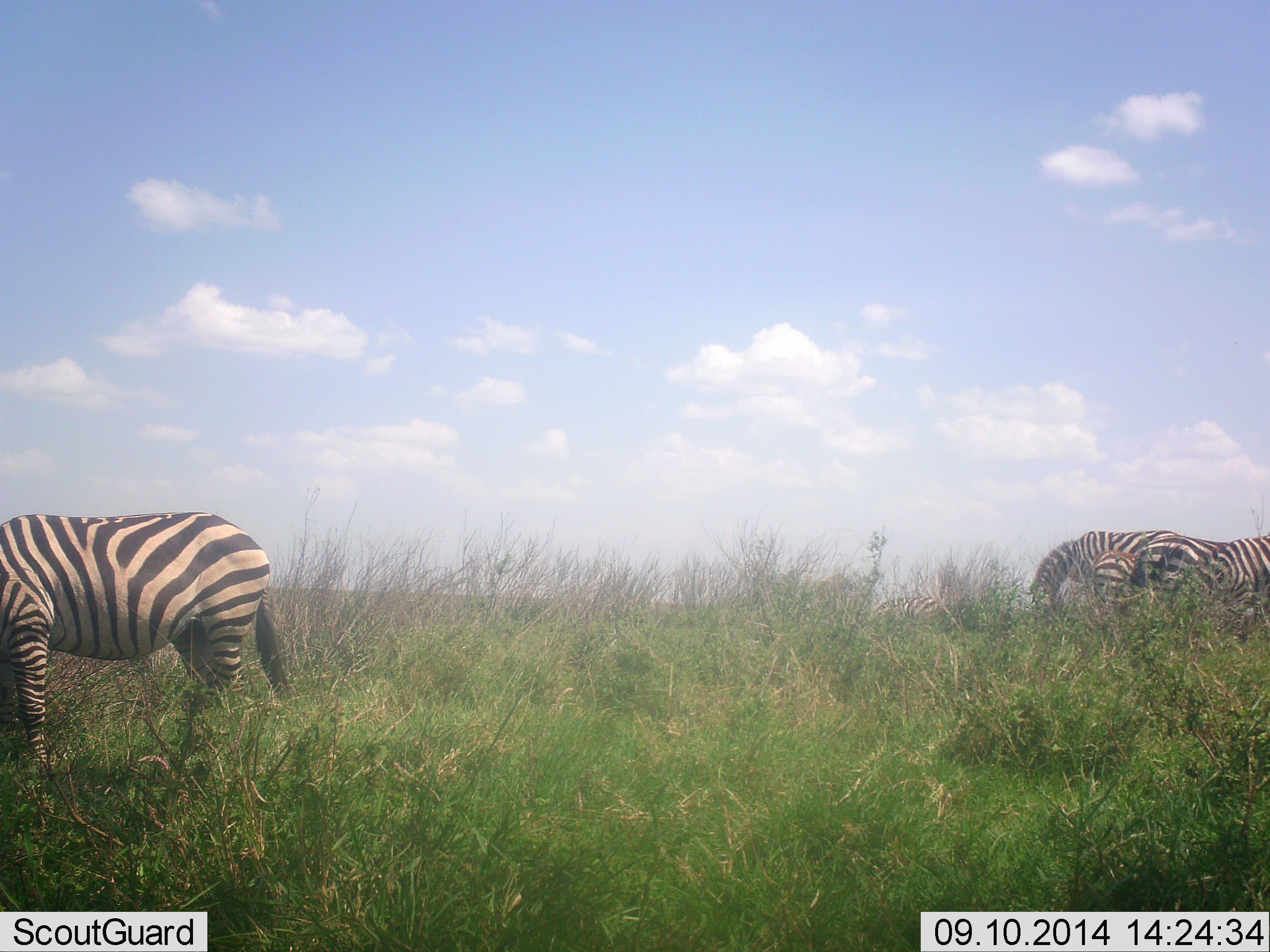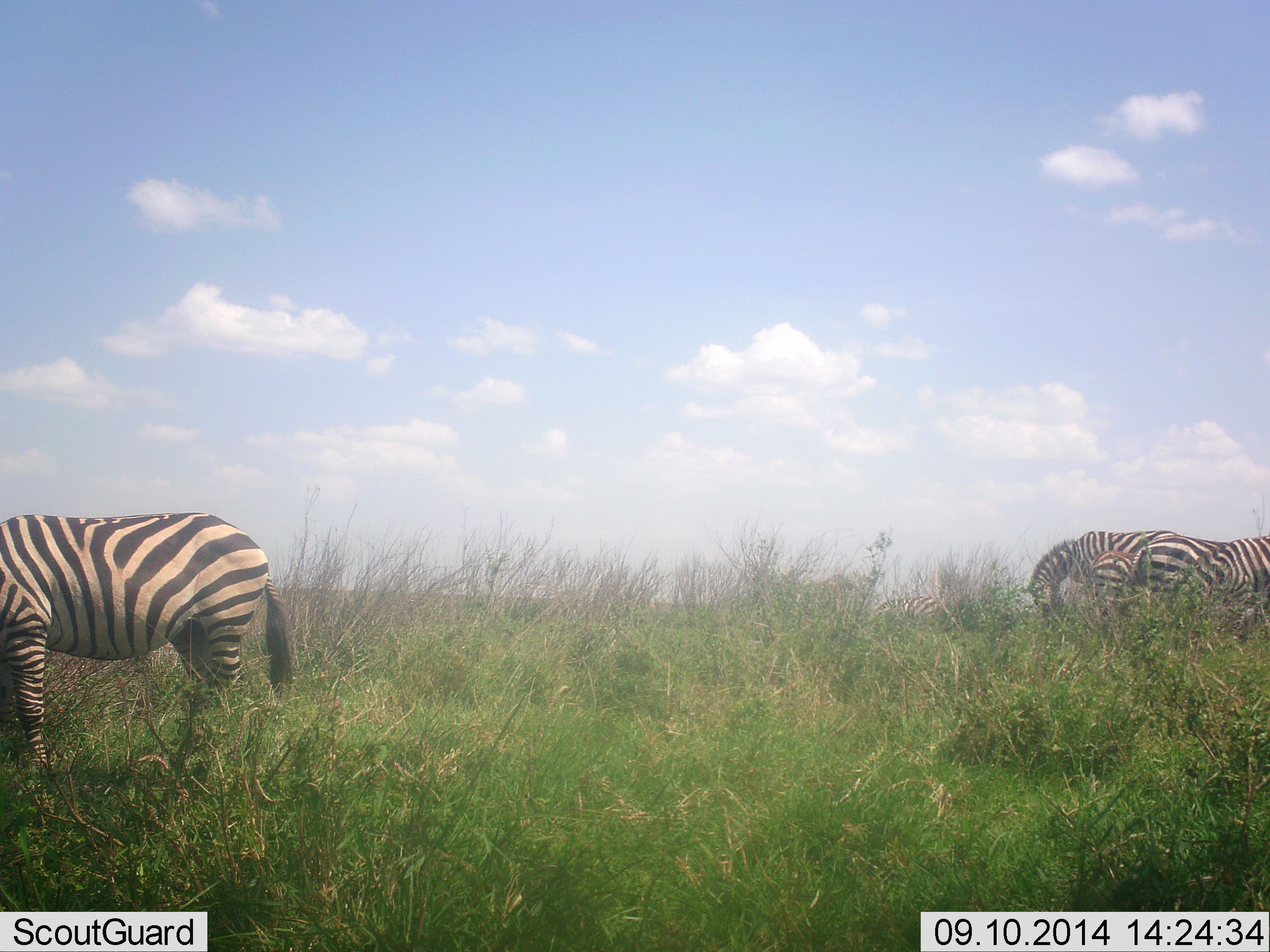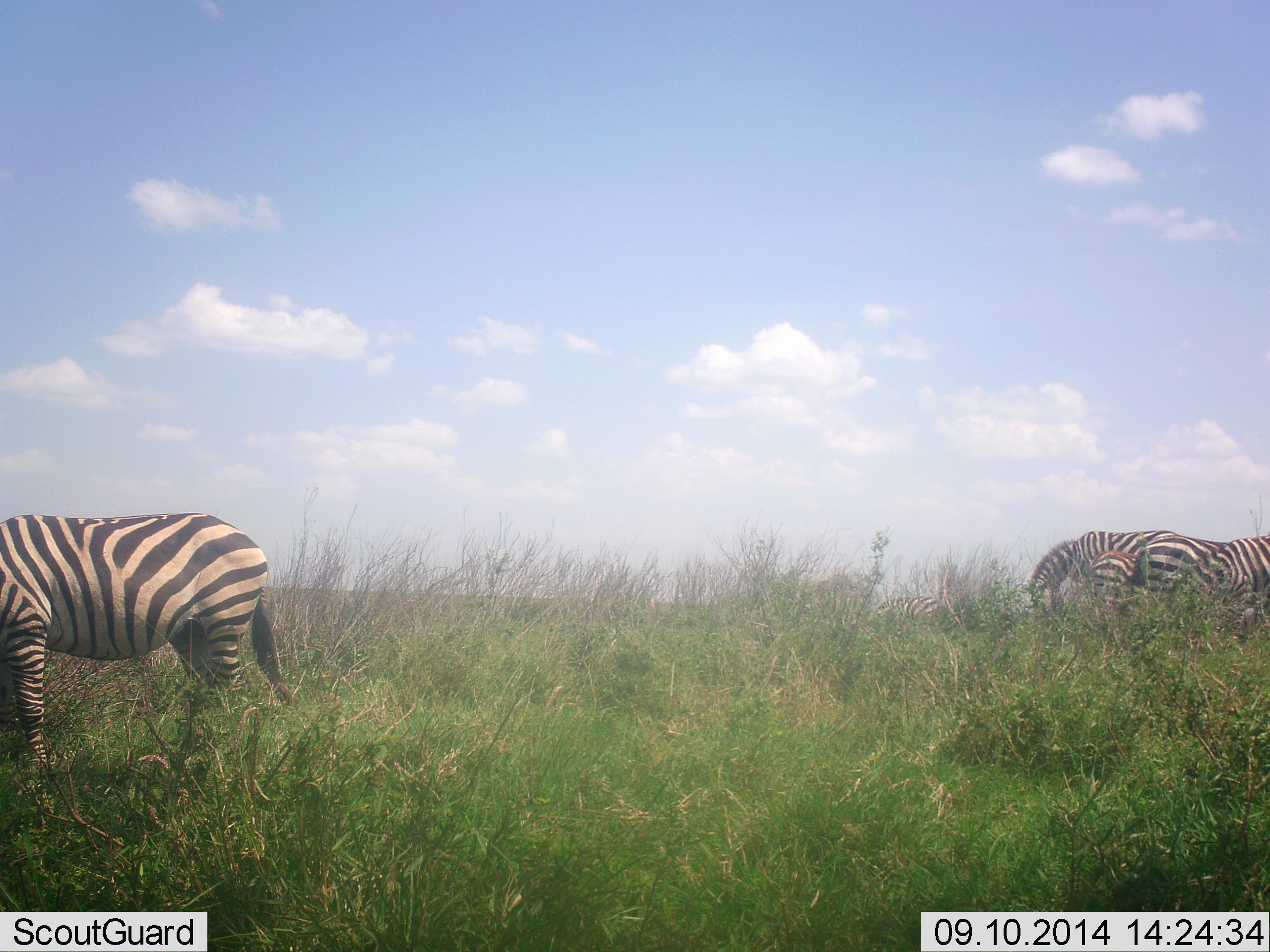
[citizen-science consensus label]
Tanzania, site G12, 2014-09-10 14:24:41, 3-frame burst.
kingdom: Animalia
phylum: Chordata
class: Mammalia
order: Perissodactyla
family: Equidae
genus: Equus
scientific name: Equus quagga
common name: plains zebra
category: zebra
Zebra (plains zebra) (Equus quagga), count 5. Behavior (volunteer vote fractions): standing 50%, resting 0%, moving 0%, interacting 0%. Young present (vote fraction): 10%. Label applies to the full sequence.